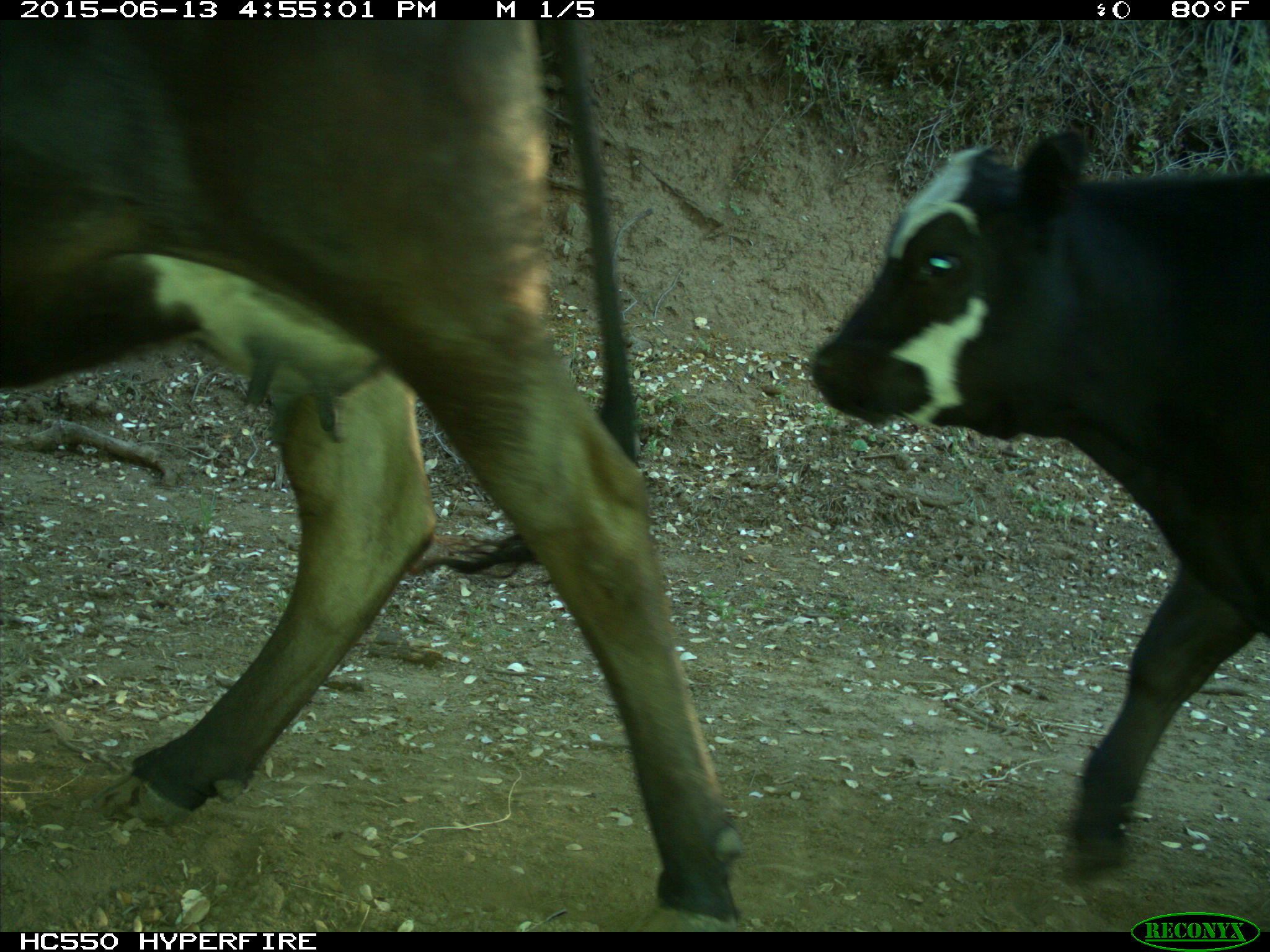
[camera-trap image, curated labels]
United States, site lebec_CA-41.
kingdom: Animalia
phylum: Chordata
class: Mammalia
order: Artiodactyla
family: Bovidae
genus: Bos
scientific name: Bos taurus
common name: domestic cow